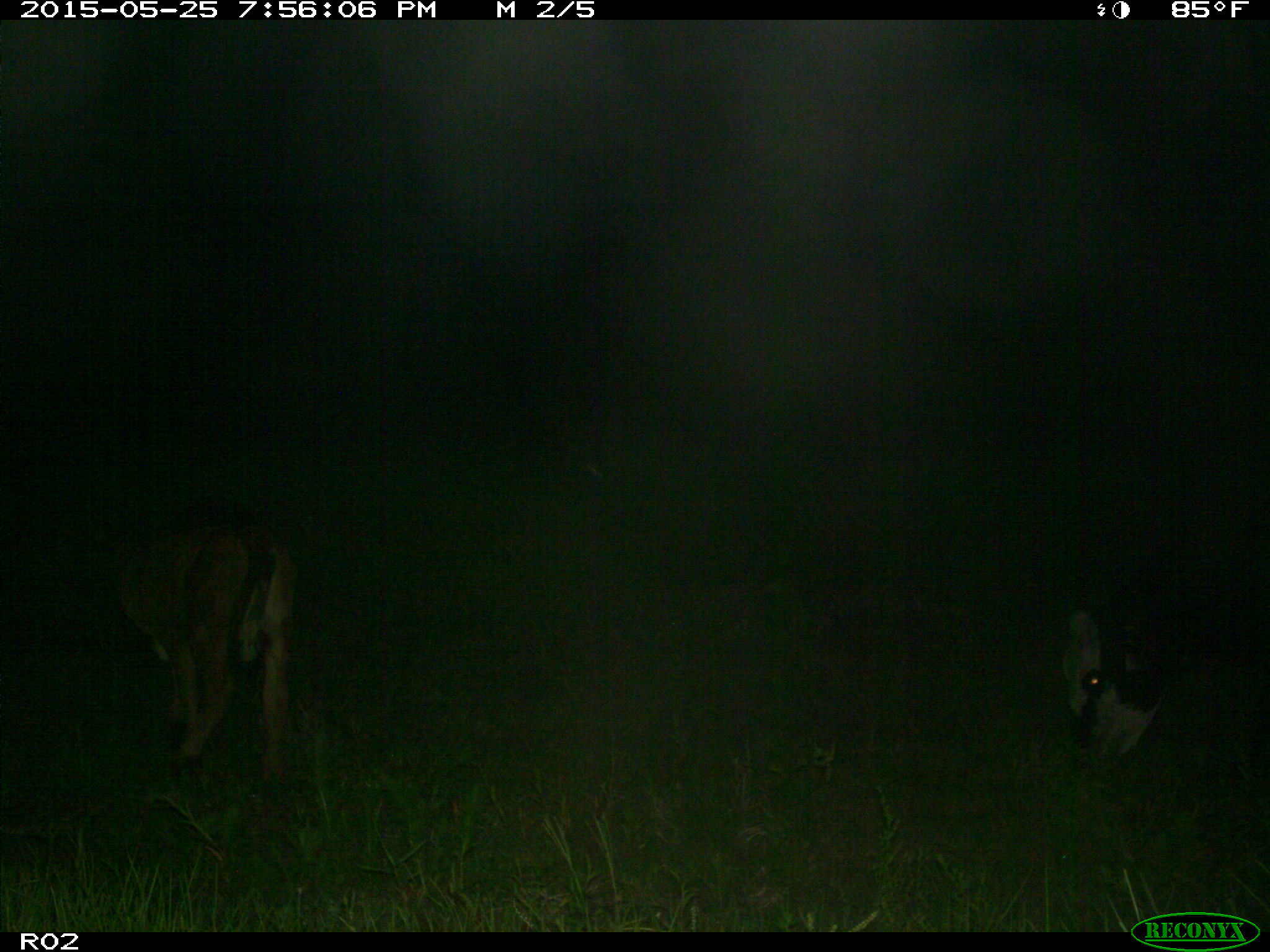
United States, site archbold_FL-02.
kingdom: Animalia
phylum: Chordata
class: Mammalia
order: Artiodactyla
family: Bovidae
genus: Bos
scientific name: Bos taurus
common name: domestic cow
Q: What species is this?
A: Bos taurus (domestic cow).